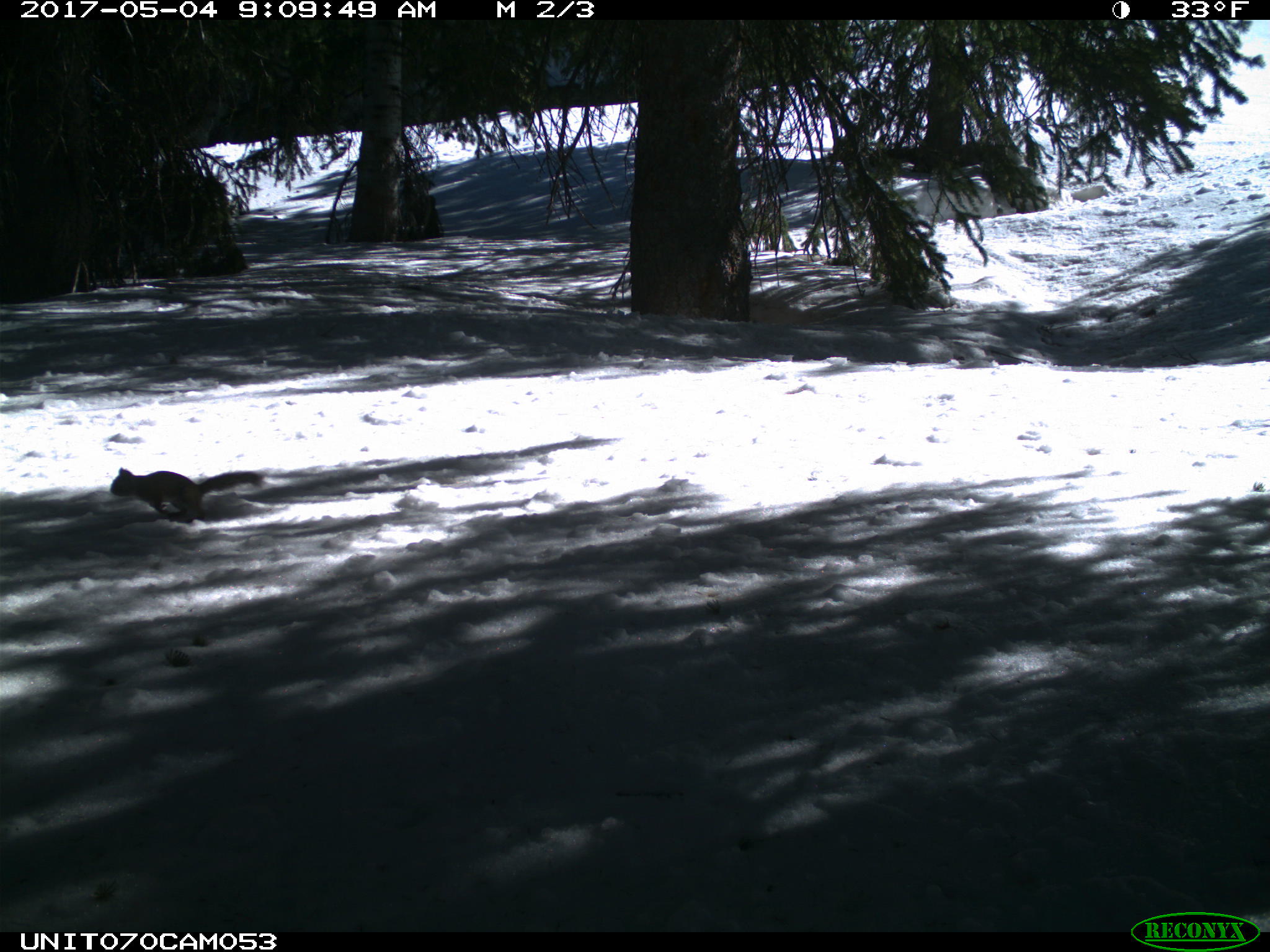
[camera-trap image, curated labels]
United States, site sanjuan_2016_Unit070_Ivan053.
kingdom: Animalia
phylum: Chordata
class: Mammalia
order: Rodentia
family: Sciuridae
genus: Tamiasciurus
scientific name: Tamiasciurus hudsonicus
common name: american red squirrel